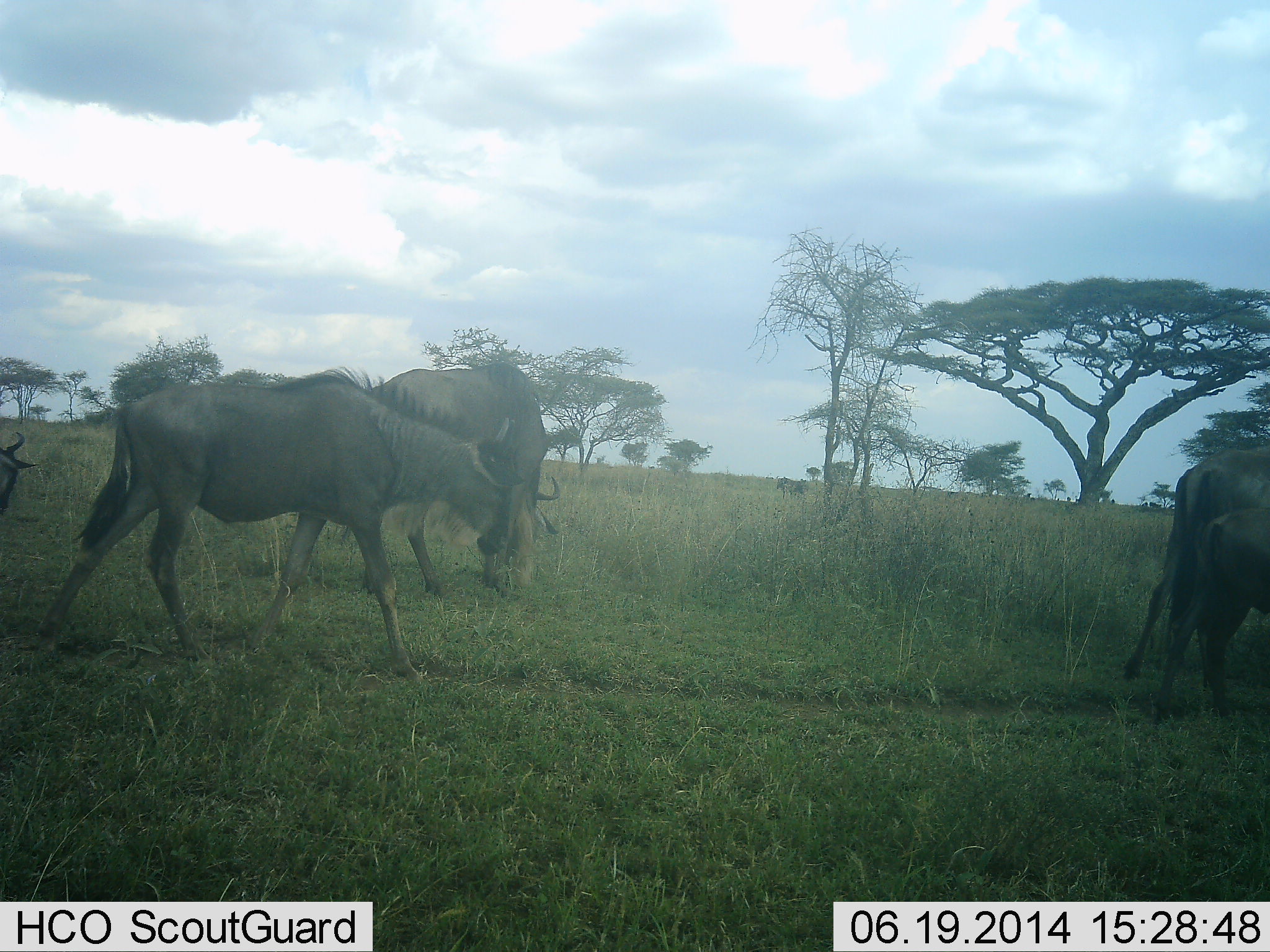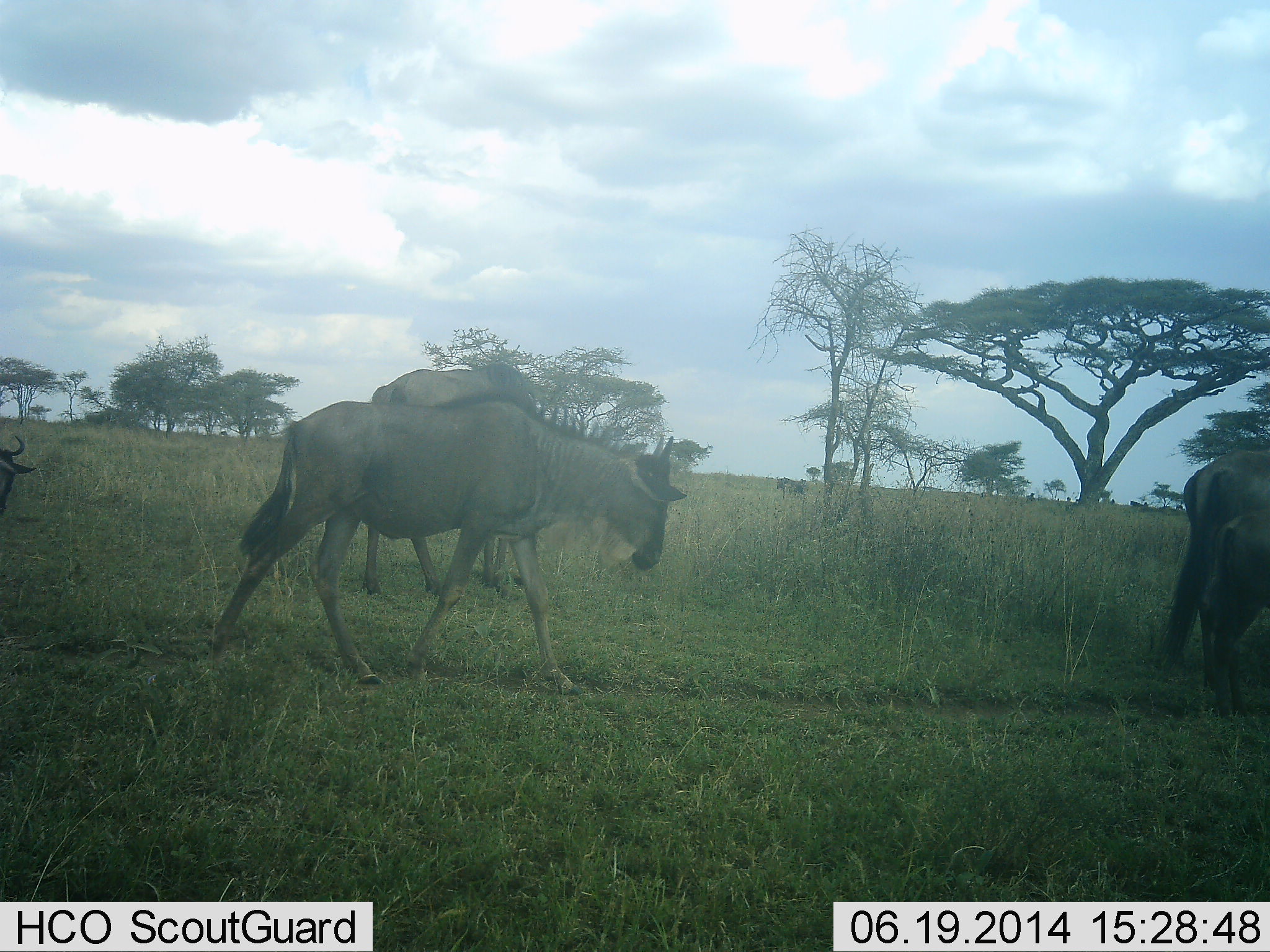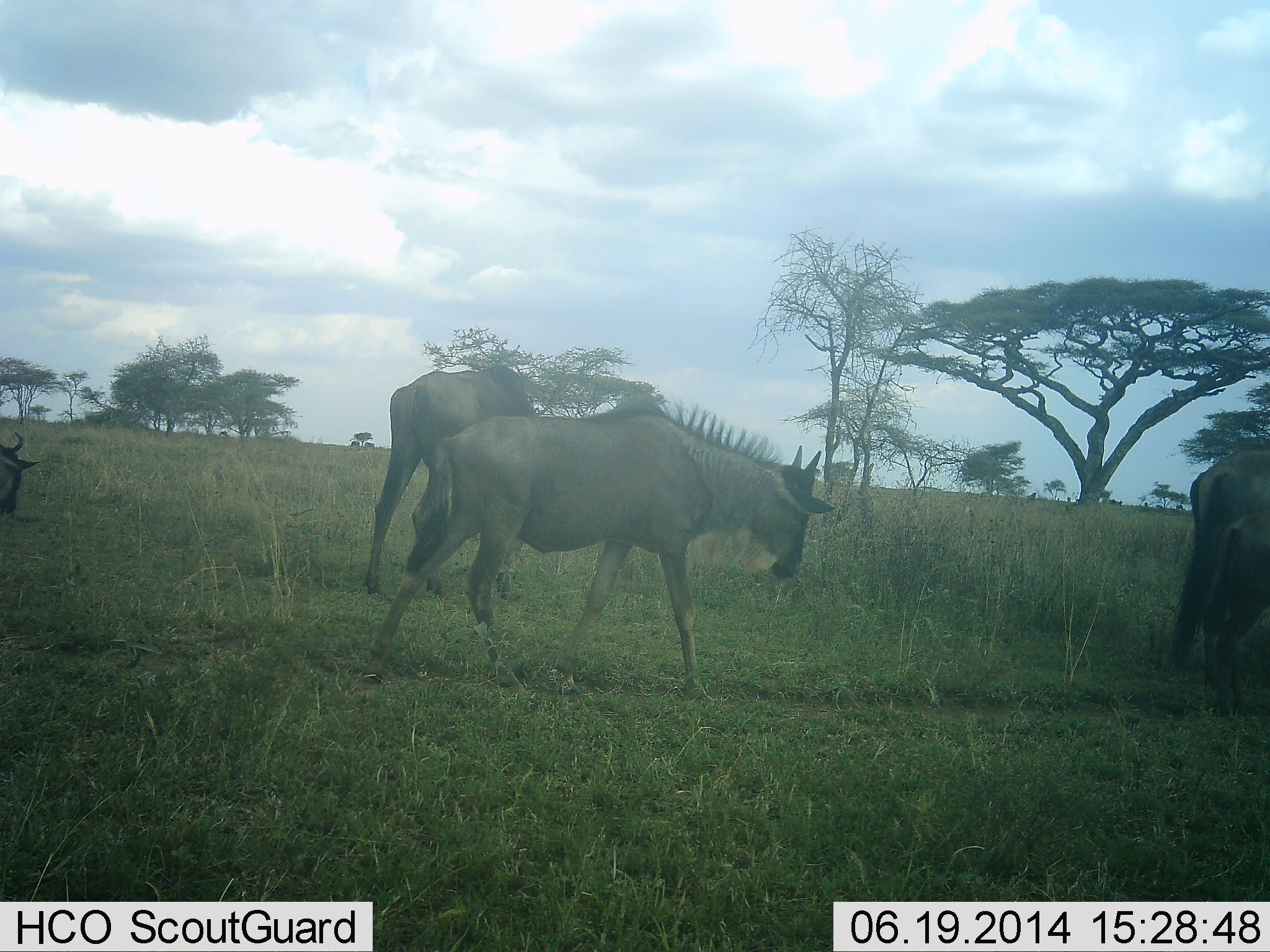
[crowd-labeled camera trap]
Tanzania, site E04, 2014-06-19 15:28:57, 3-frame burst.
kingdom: Animalia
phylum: Chordata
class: Mammalia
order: Artiodactyla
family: Bovidae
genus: Connochaetes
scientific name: Connochaetes taurinus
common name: blue wildebeest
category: wildebeest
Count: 5.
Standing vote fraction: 40%.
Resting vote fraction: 0%.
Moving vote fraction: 100%.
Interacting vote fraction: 0%.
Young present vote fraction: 40%.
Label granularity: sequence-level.